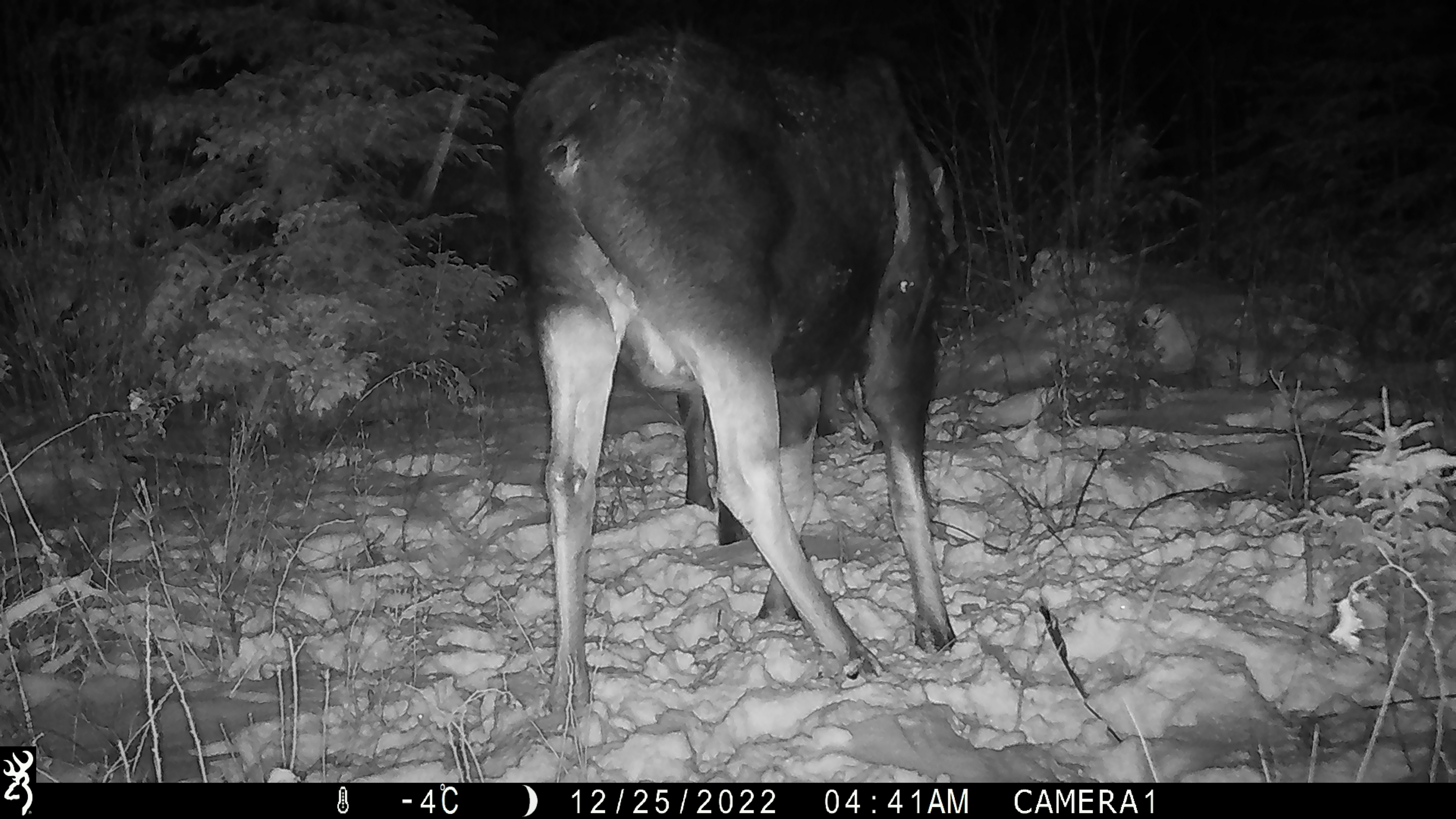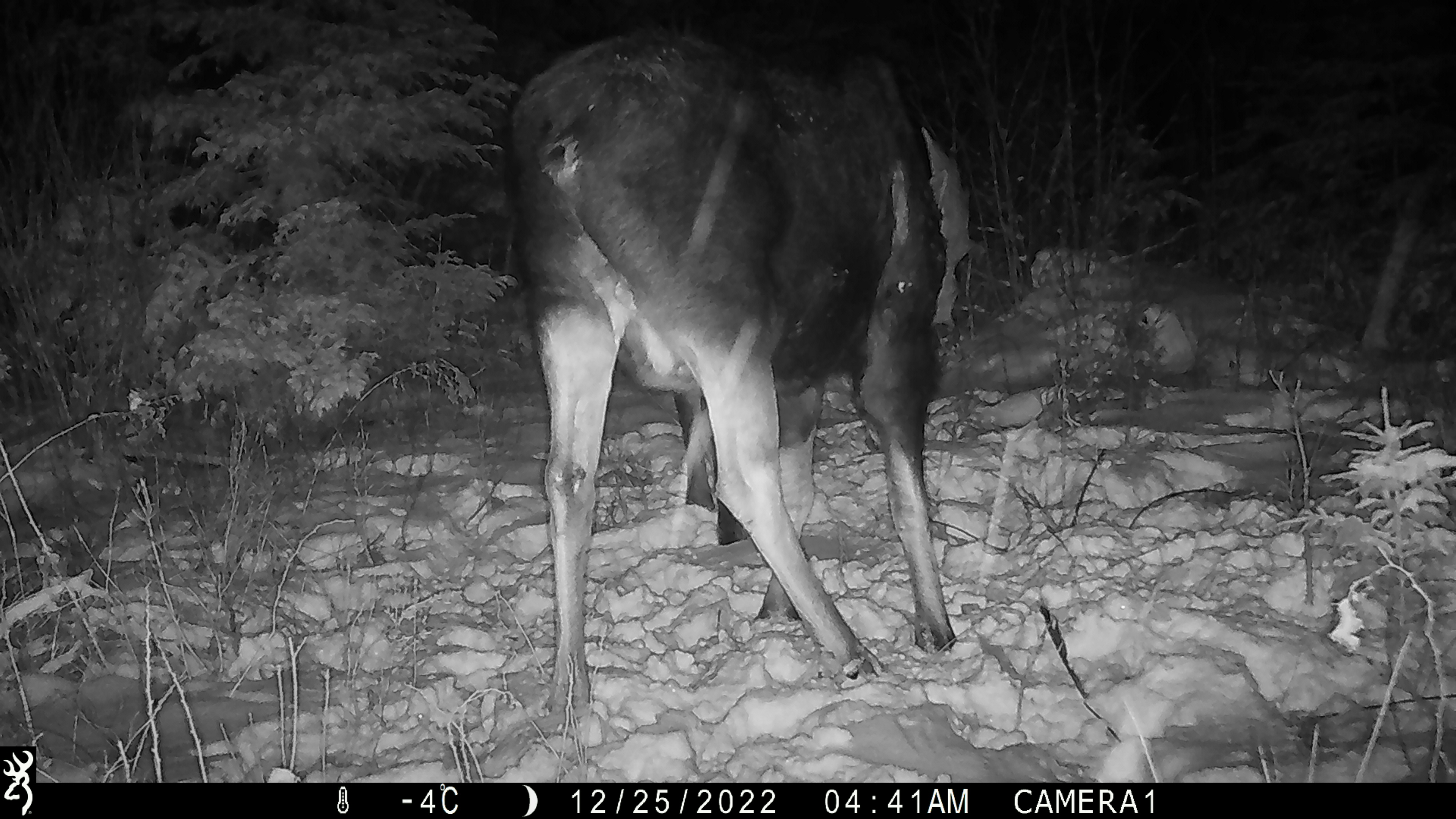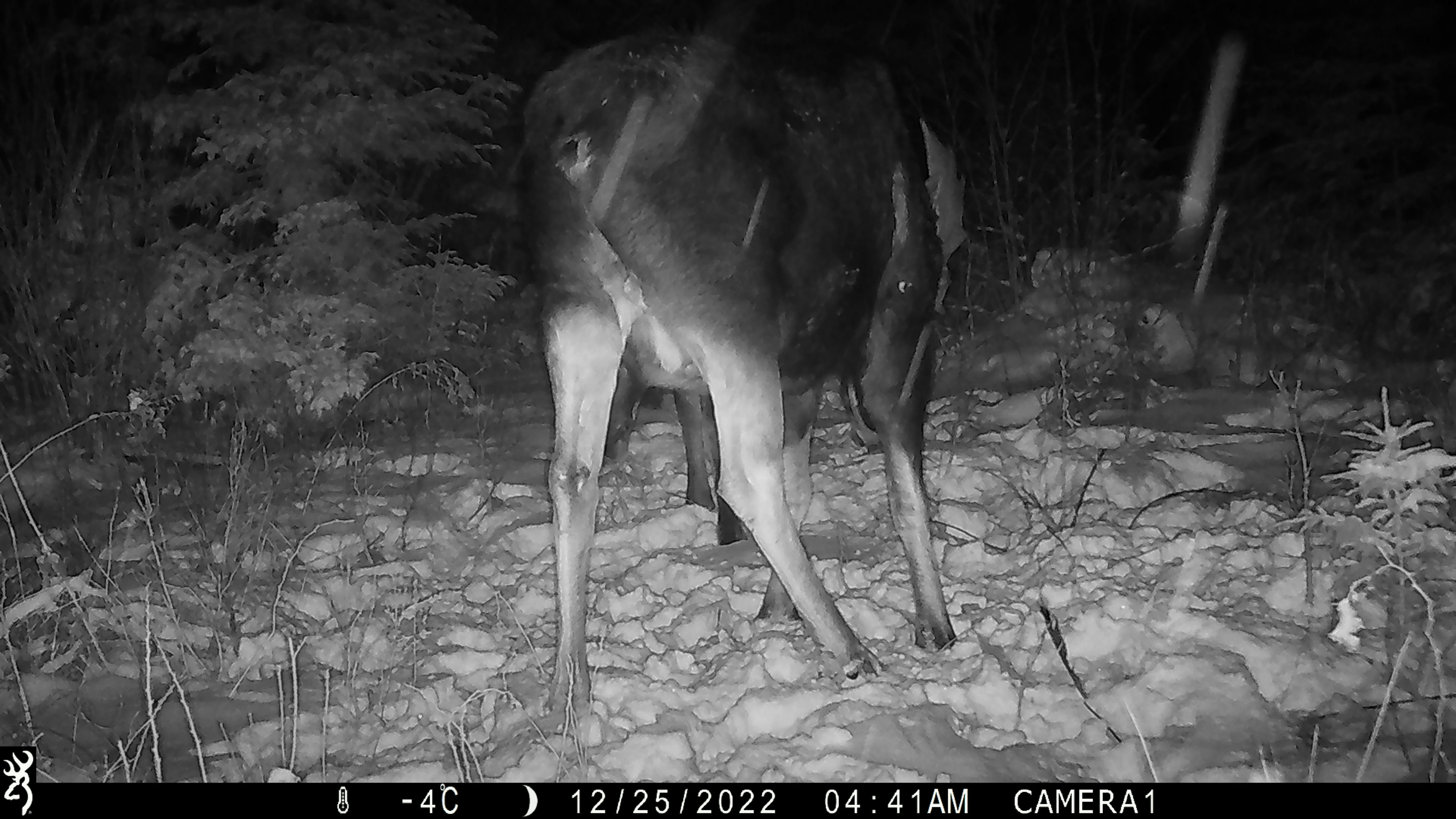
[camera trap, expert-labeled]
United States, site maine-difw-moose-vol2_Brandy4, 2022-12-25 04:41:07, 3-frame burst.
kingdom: Animalia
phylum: Chordata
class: Mammalia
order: Artiodactyla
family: Cervidae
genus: Alces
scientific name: Alces alces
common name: moose